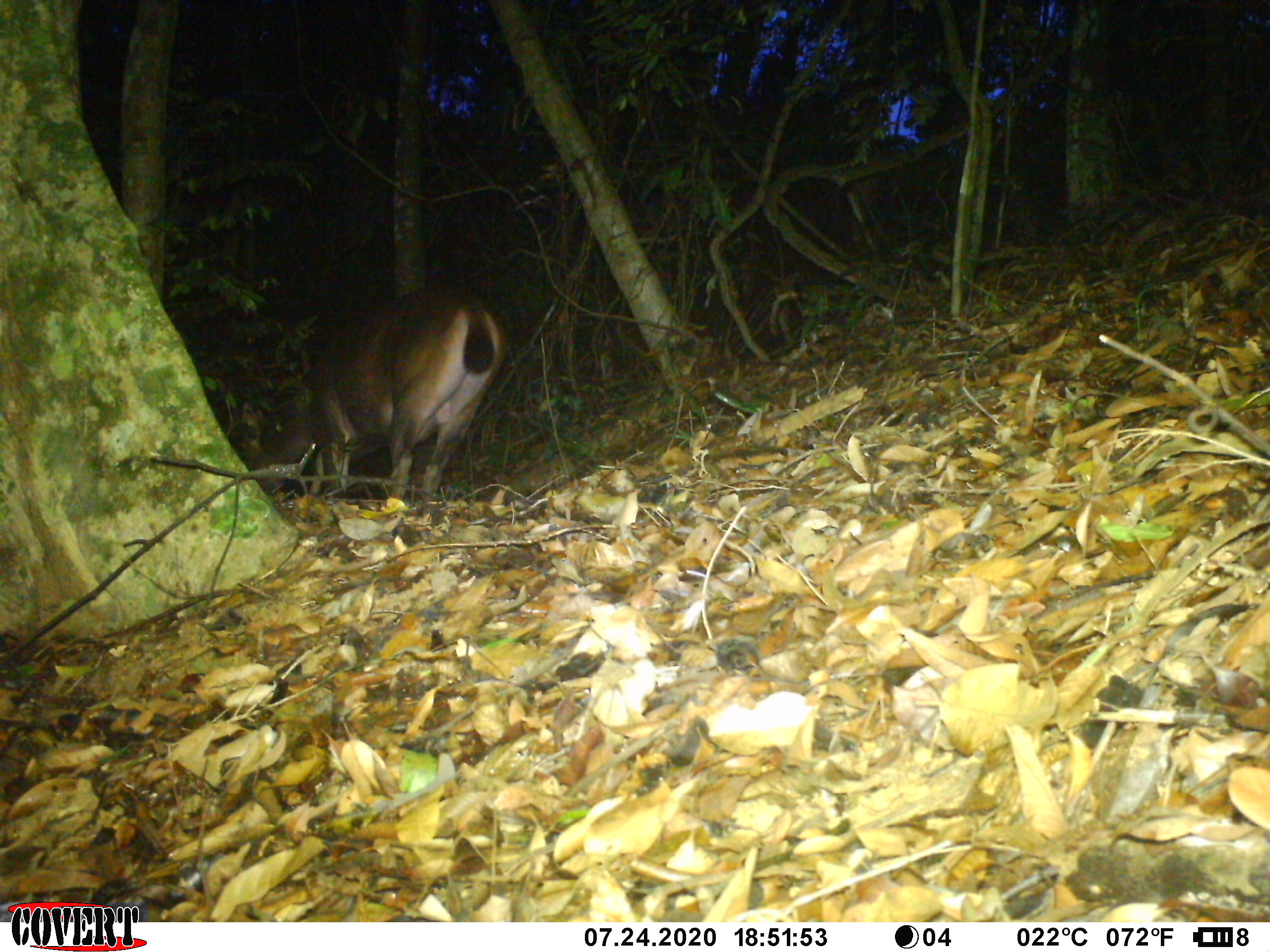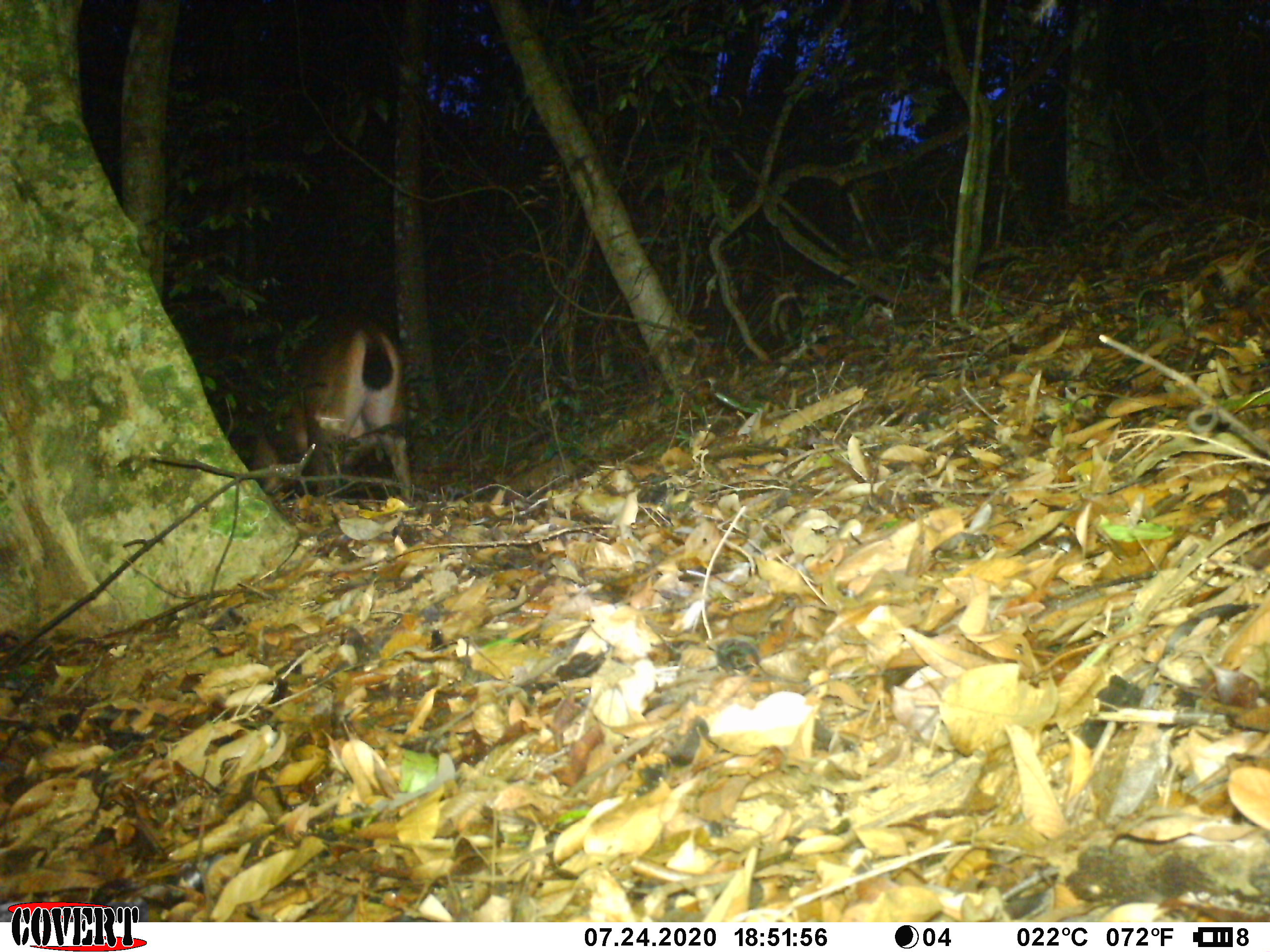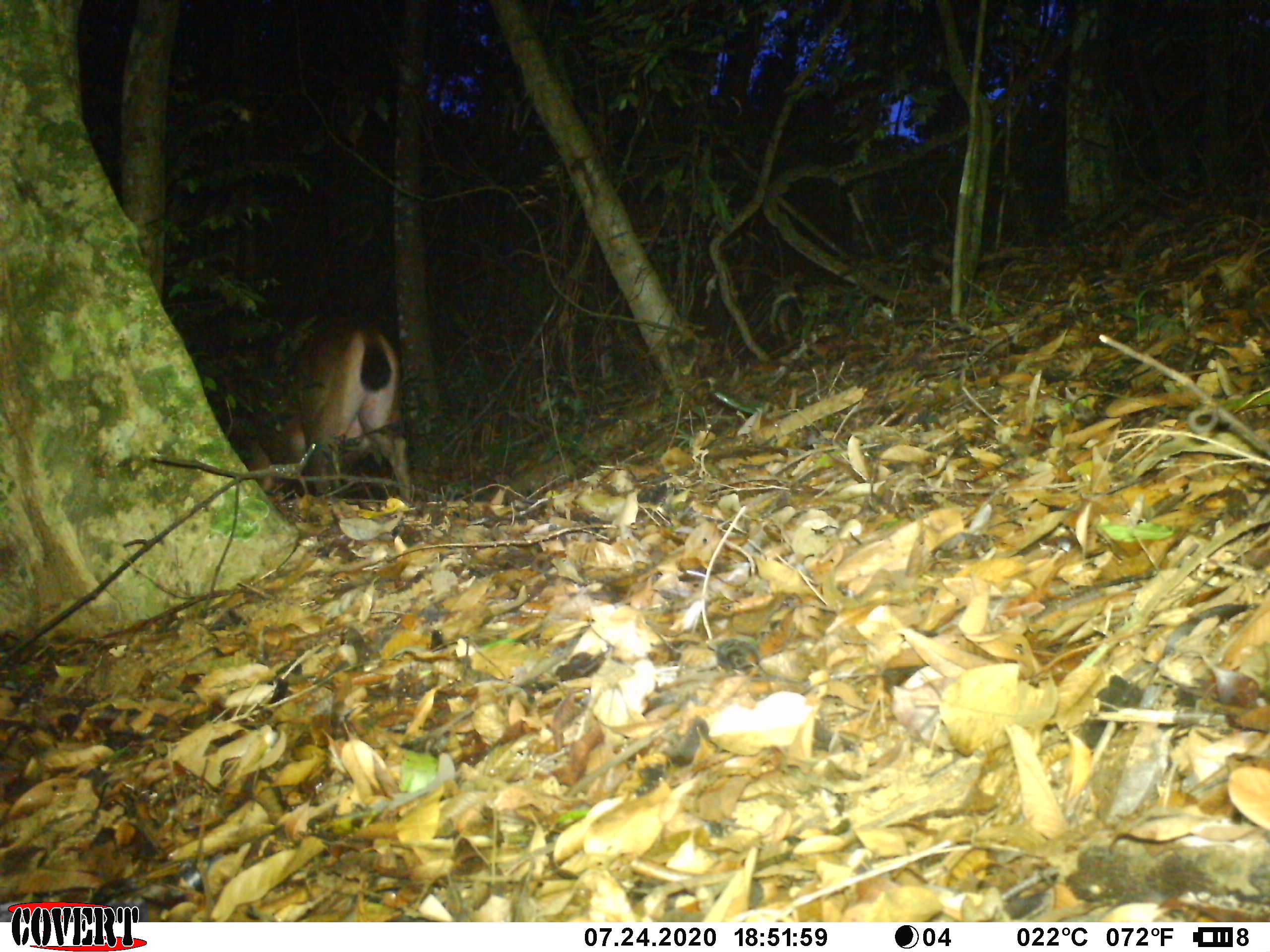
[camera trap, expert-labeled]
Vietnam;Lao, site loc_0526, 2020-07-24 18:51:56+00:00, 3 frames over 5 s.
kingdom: Animalia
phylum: Chordata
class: Mammalia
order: Artiodactyla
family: Cervidae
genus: Rusa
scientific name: Rusa unicolor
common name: sambar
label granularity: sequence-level